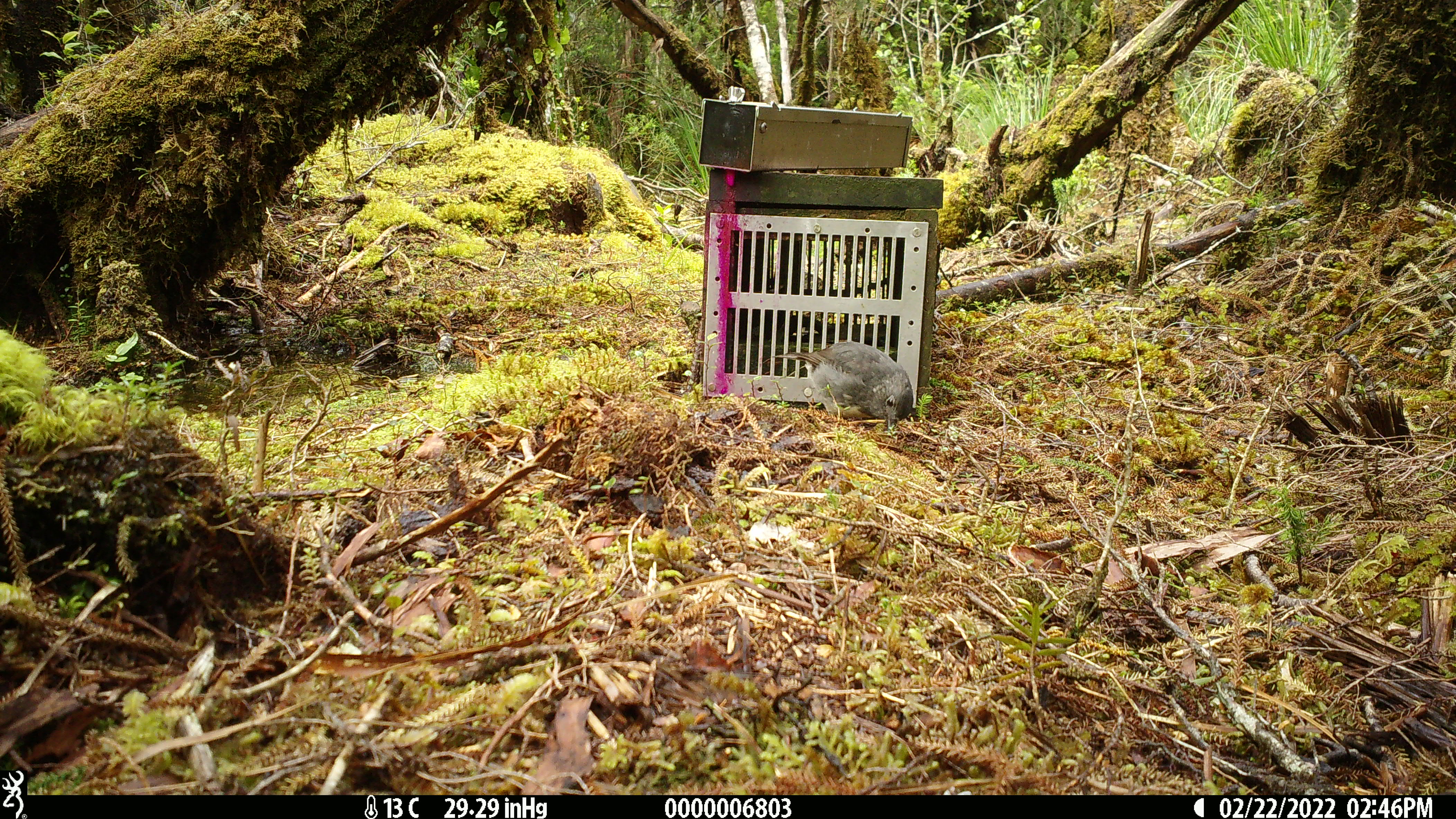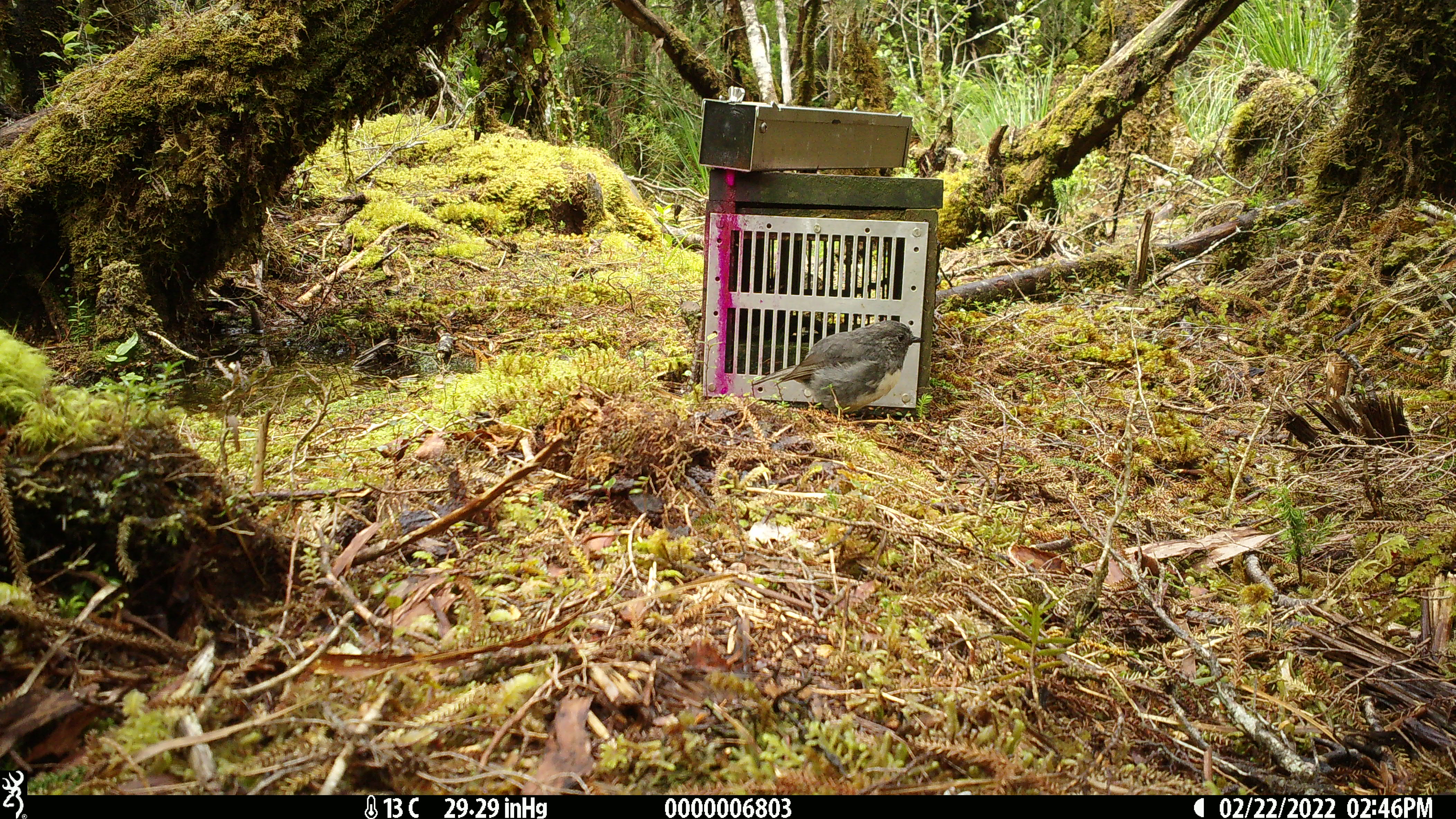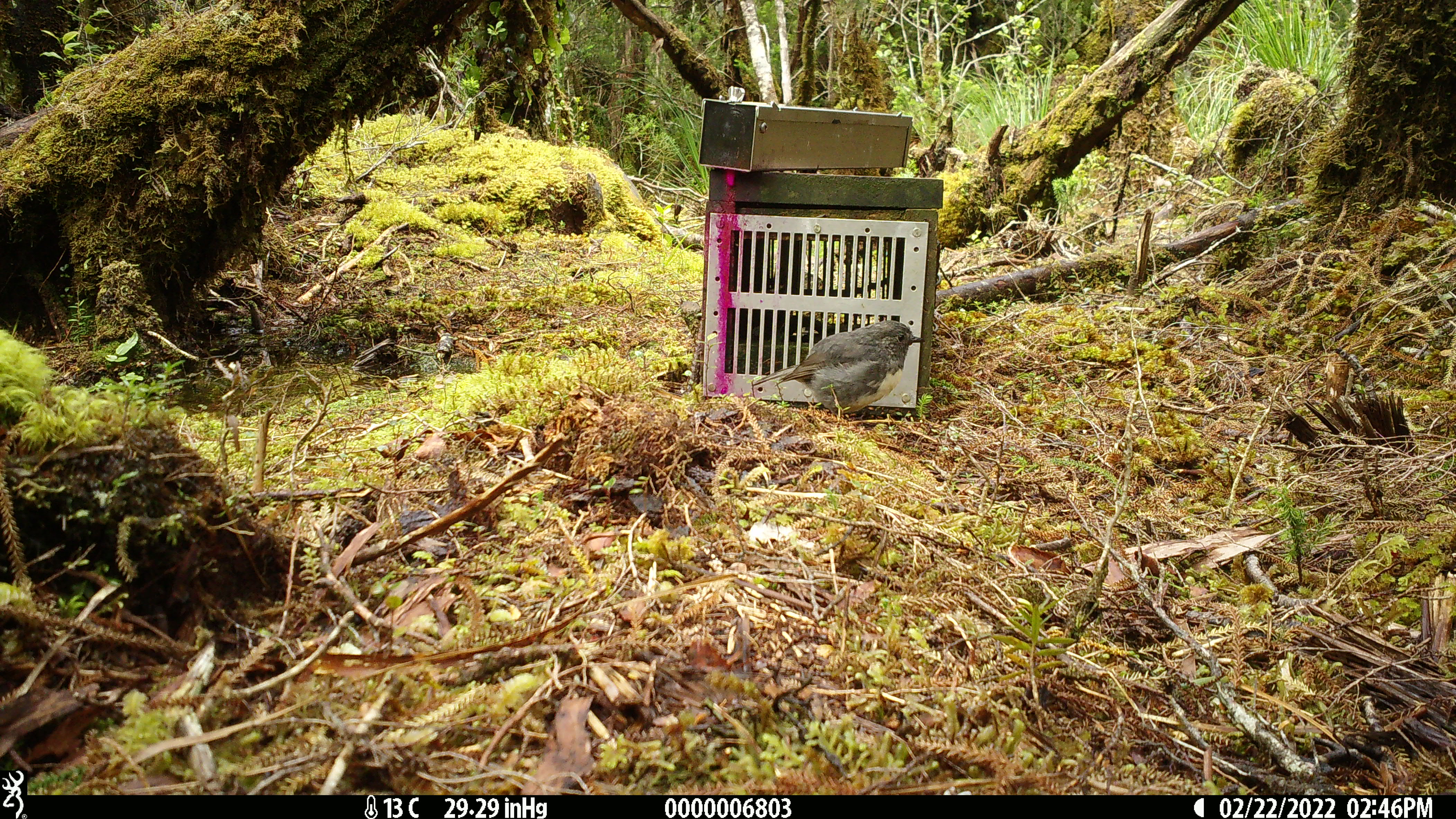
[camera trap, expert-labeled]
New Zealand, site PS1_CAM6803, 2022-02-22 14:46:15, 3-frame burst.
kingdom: Animalia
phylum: Chordata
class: Aves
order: Passeriformes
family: Petroicidae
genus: Petroica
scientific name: Petroica australis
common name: new zealand robin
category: robin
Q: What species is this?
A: Robin (new zealand robin) (Petroica australis).